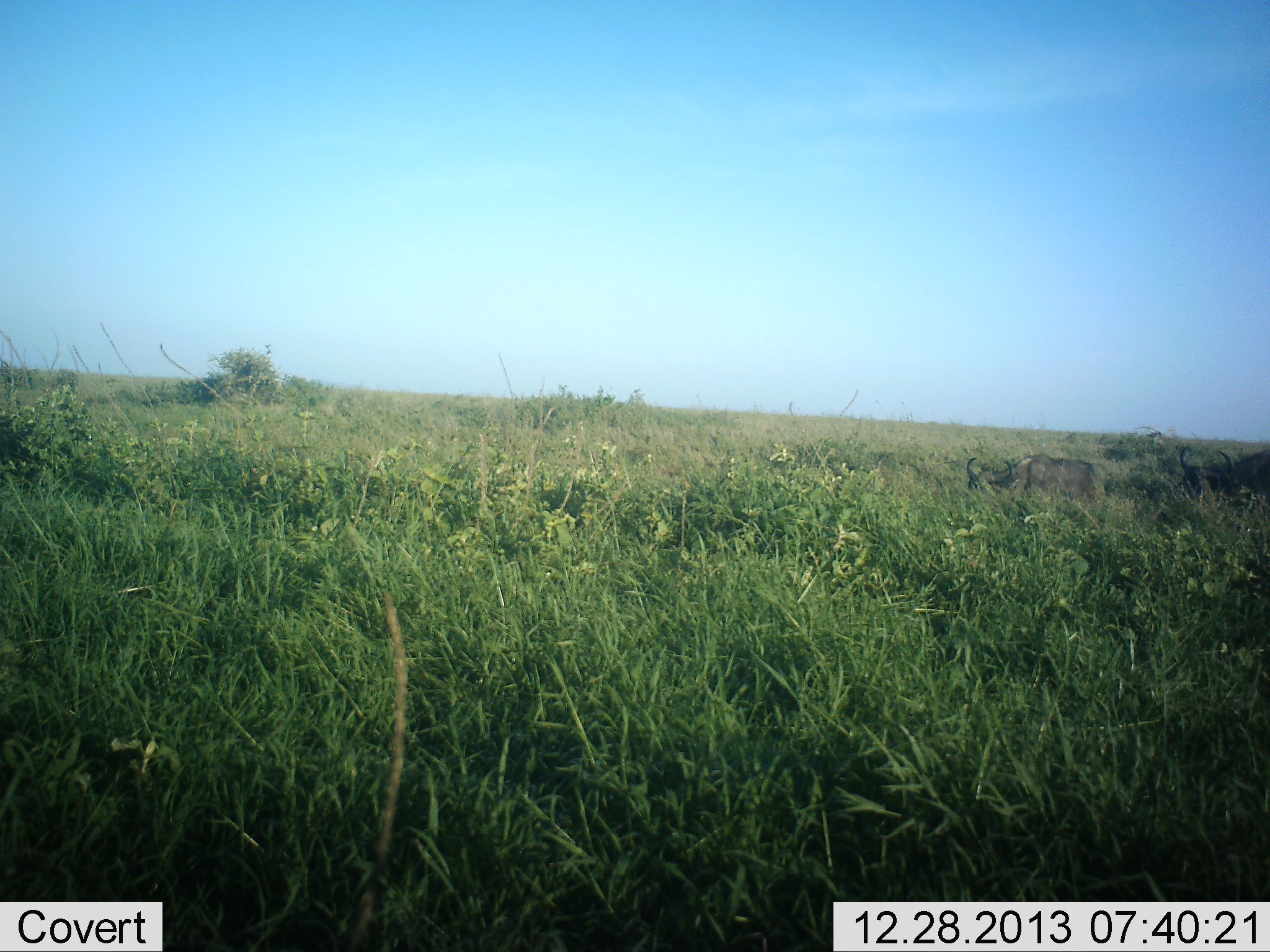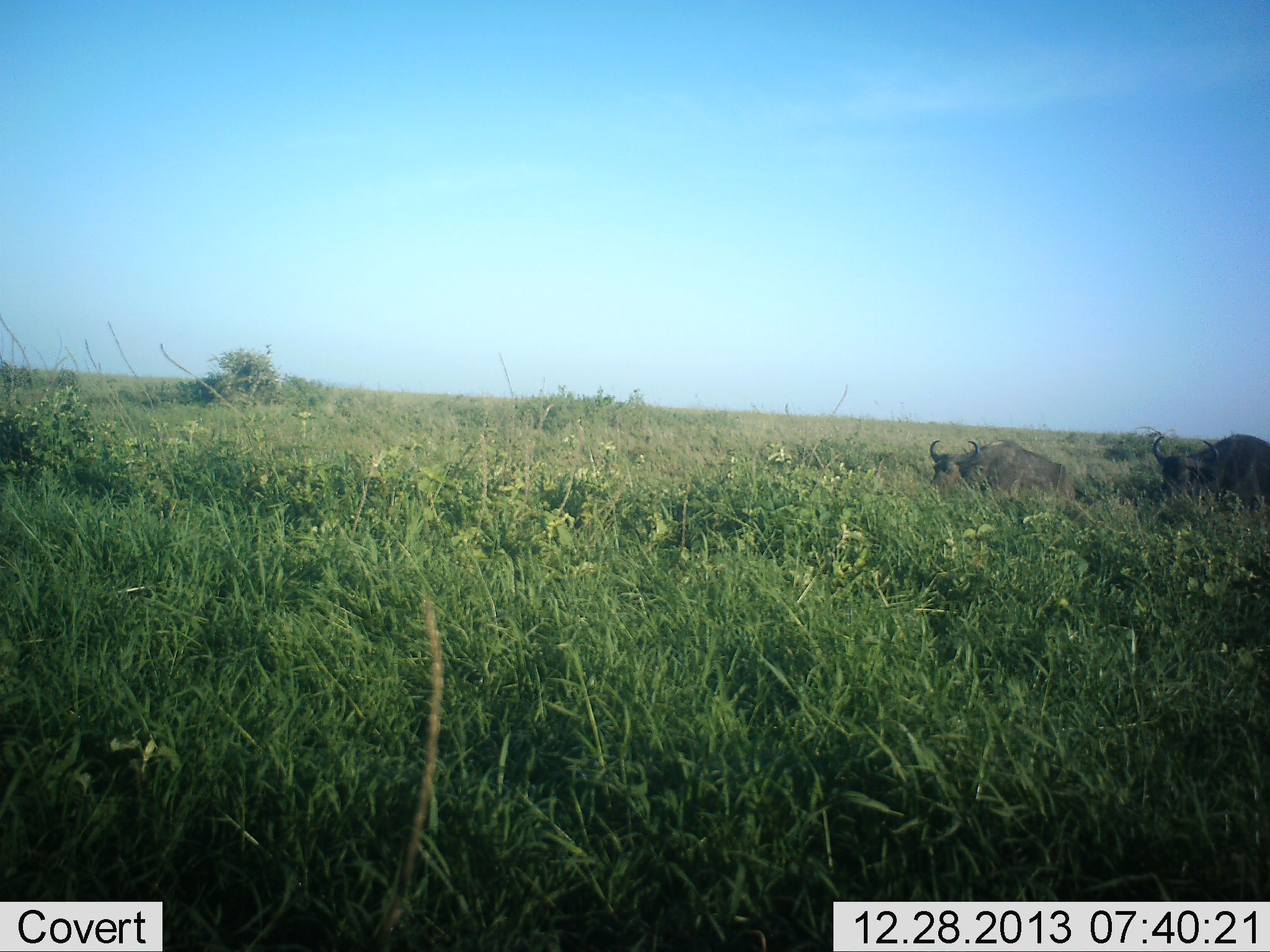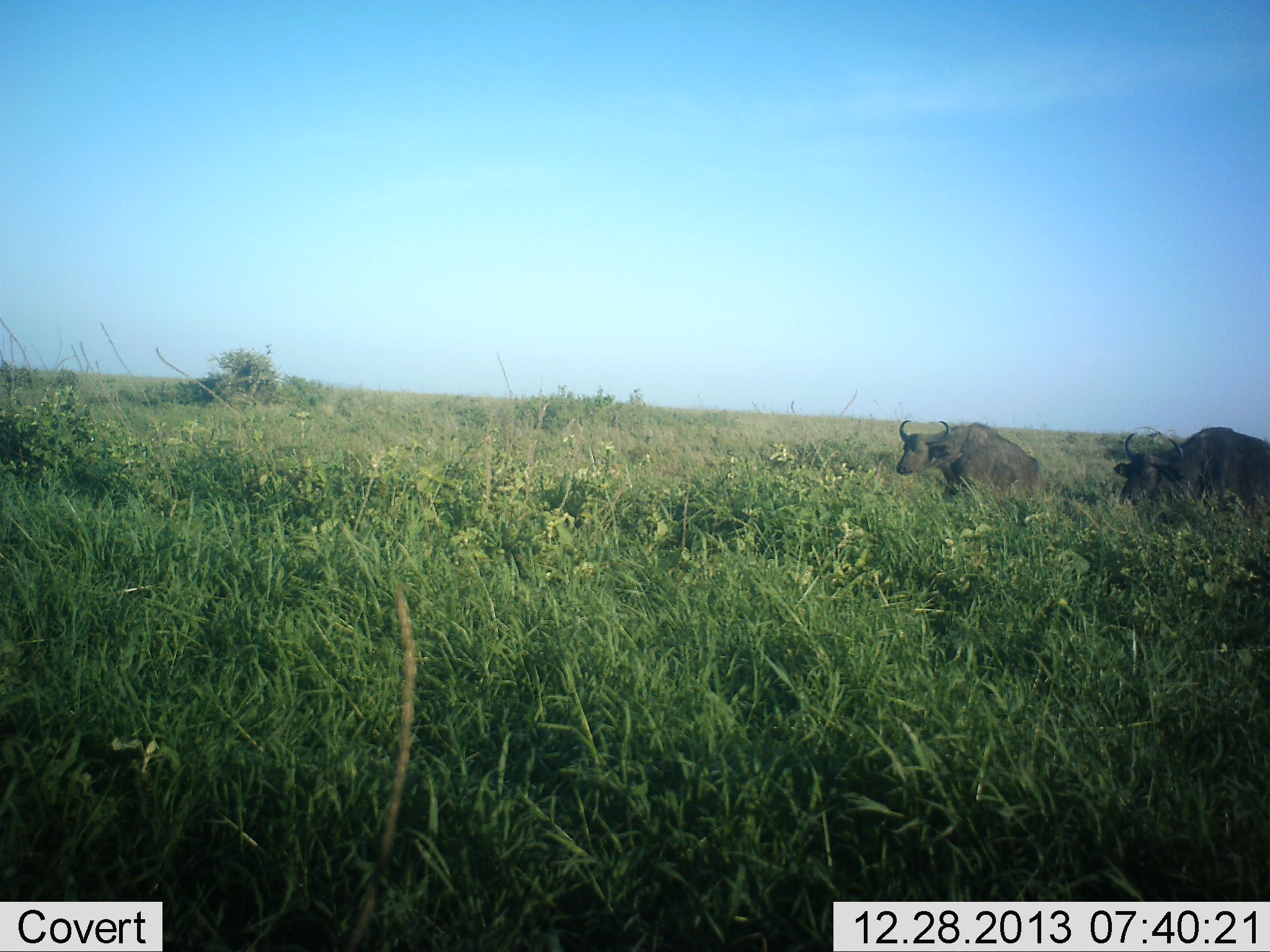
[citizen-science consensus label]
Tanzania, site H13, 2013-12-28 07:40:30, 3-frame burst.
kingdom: Animalia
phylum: Chordata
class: Mammalia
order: Artiodactyla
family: Bovidae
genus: Syncerus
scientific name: Syncerus caffer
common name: cape buffalo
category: buffalo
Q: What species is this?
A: Buffalo (cape buffalo) (Syncerus caffer).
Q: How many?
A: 2.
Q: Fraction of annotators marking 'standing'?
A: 0%.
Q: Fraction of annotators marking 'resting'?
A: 0%.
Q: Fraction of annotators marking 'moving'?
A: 90%.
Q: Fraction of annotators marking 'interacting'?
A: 0%.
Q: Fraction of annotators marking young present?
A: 0%.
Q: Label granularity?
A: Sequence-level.